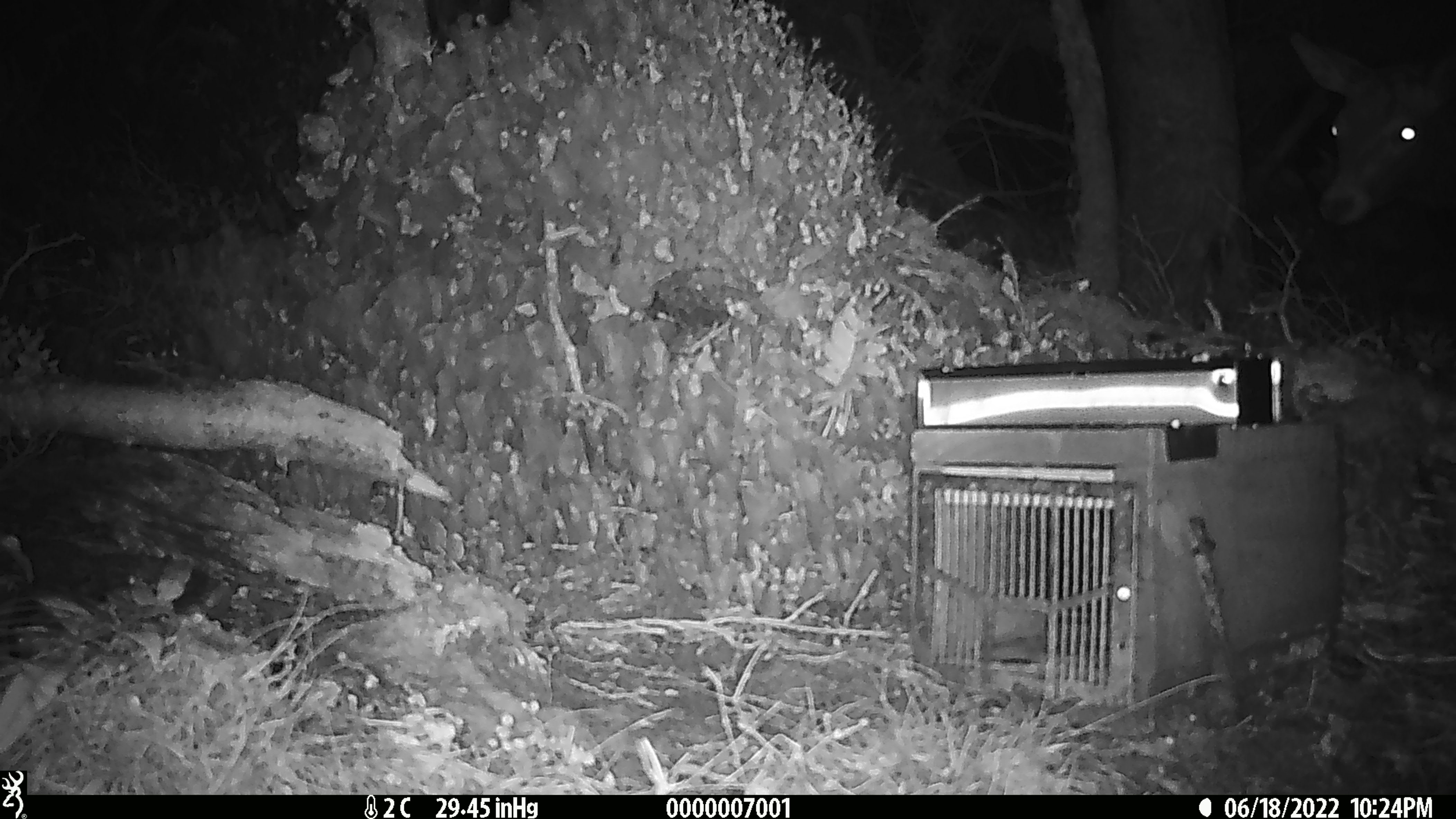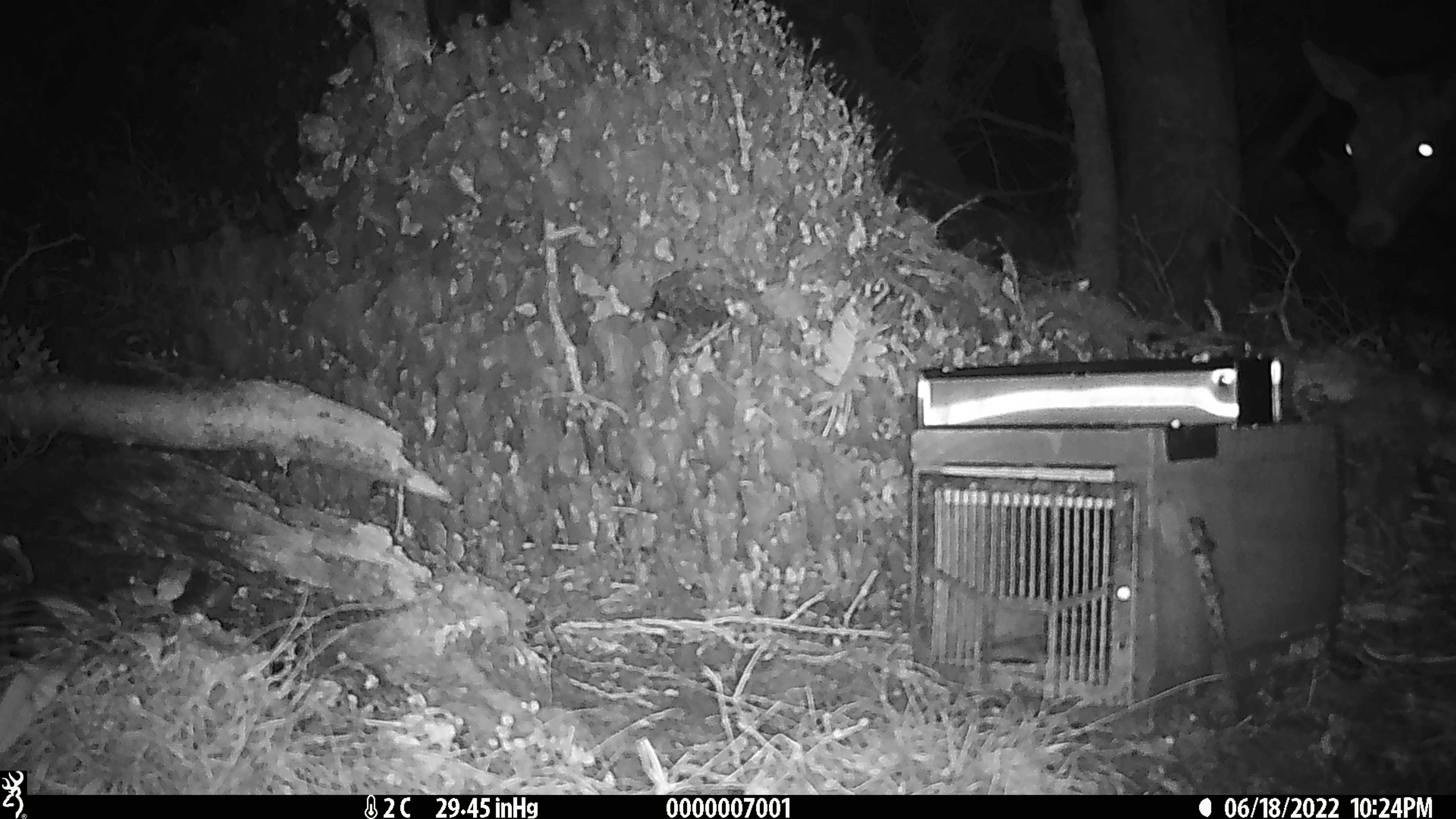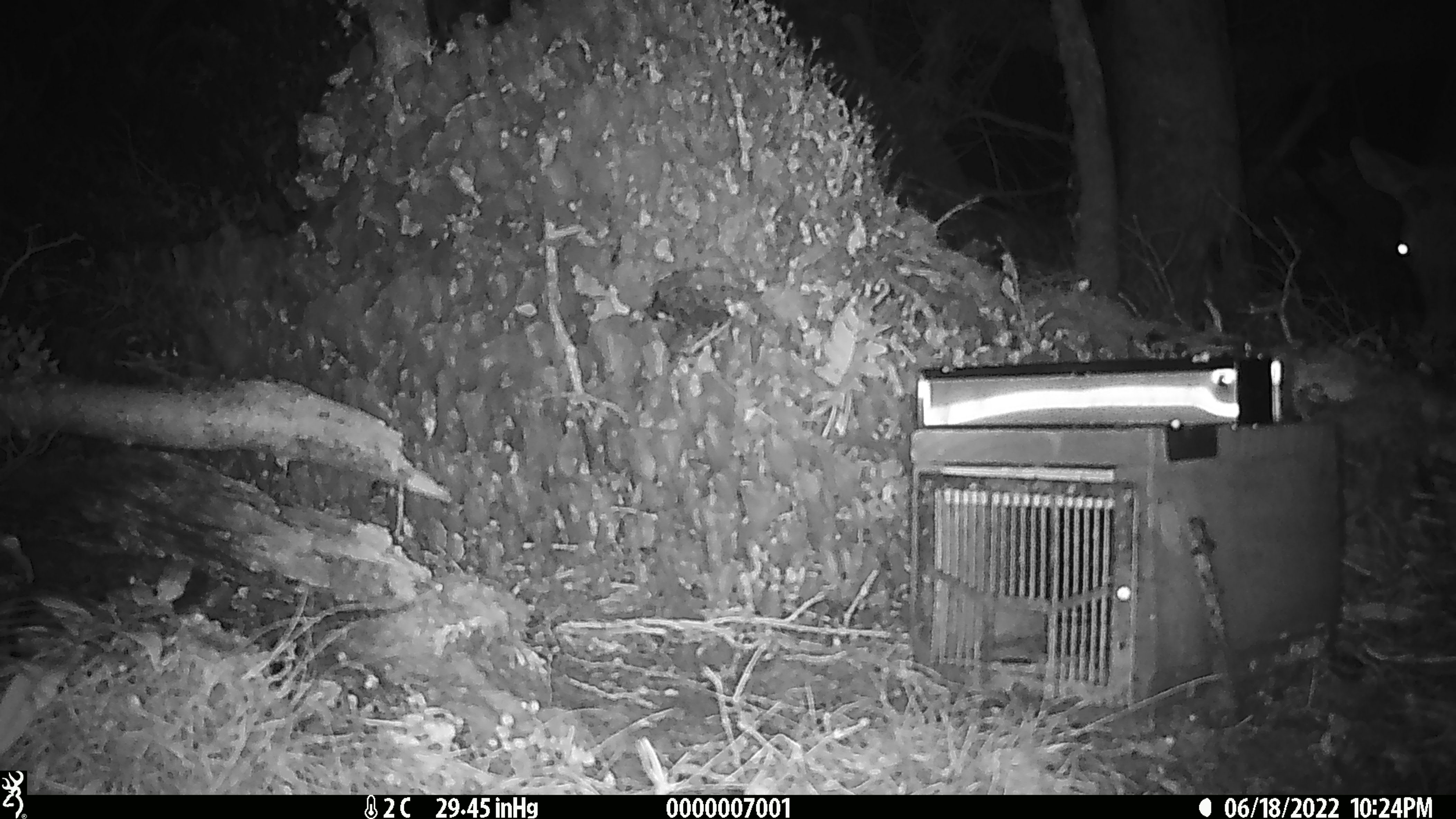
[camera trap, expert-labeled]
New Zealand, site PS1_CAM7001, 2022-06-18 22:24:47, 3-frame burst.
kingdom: Animalia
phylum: Chordata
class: Mammalia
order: Artiodactyla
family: Cervidae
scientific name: Cervidae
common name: deer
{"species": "deer (Cervidae)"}